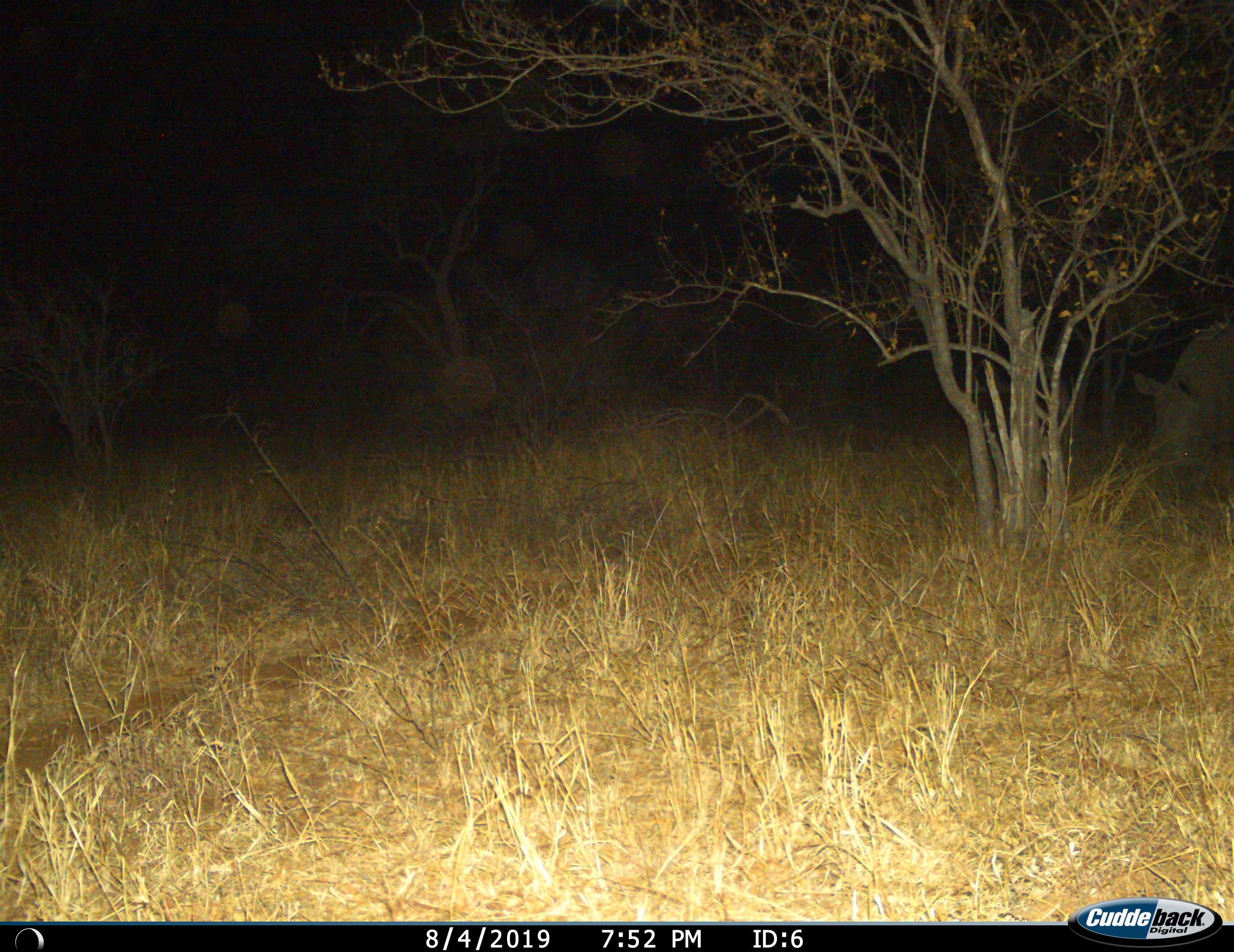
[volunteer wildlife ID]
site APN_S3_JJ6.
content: unidentified animal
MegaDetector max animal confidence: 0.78